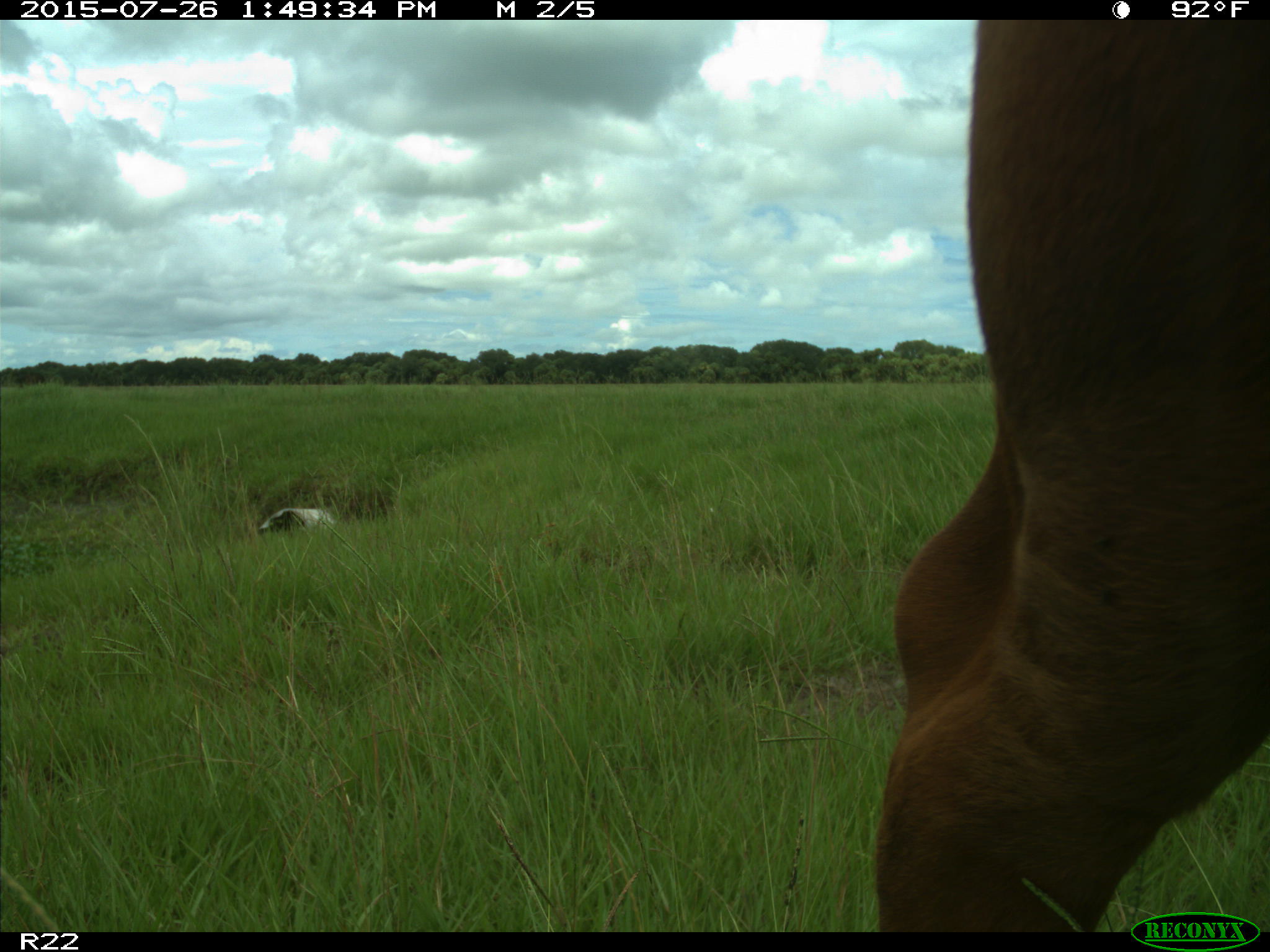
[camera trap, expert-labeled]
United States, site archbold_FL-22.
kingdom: Animalia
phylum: Chordata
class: Mammalia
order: Artiodactyla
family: Bovidae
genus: Bos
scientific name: Bos taurus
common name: domestic cow